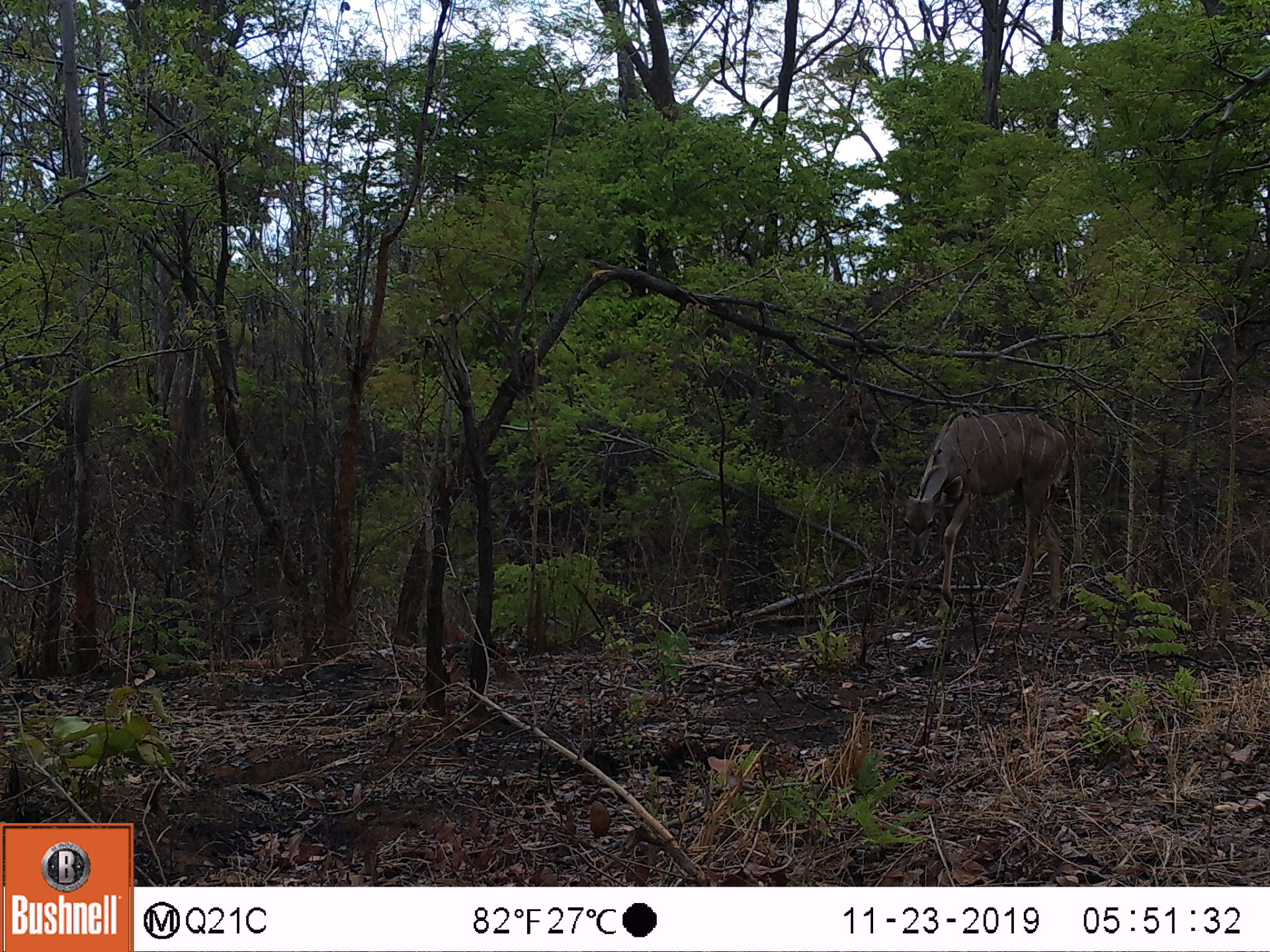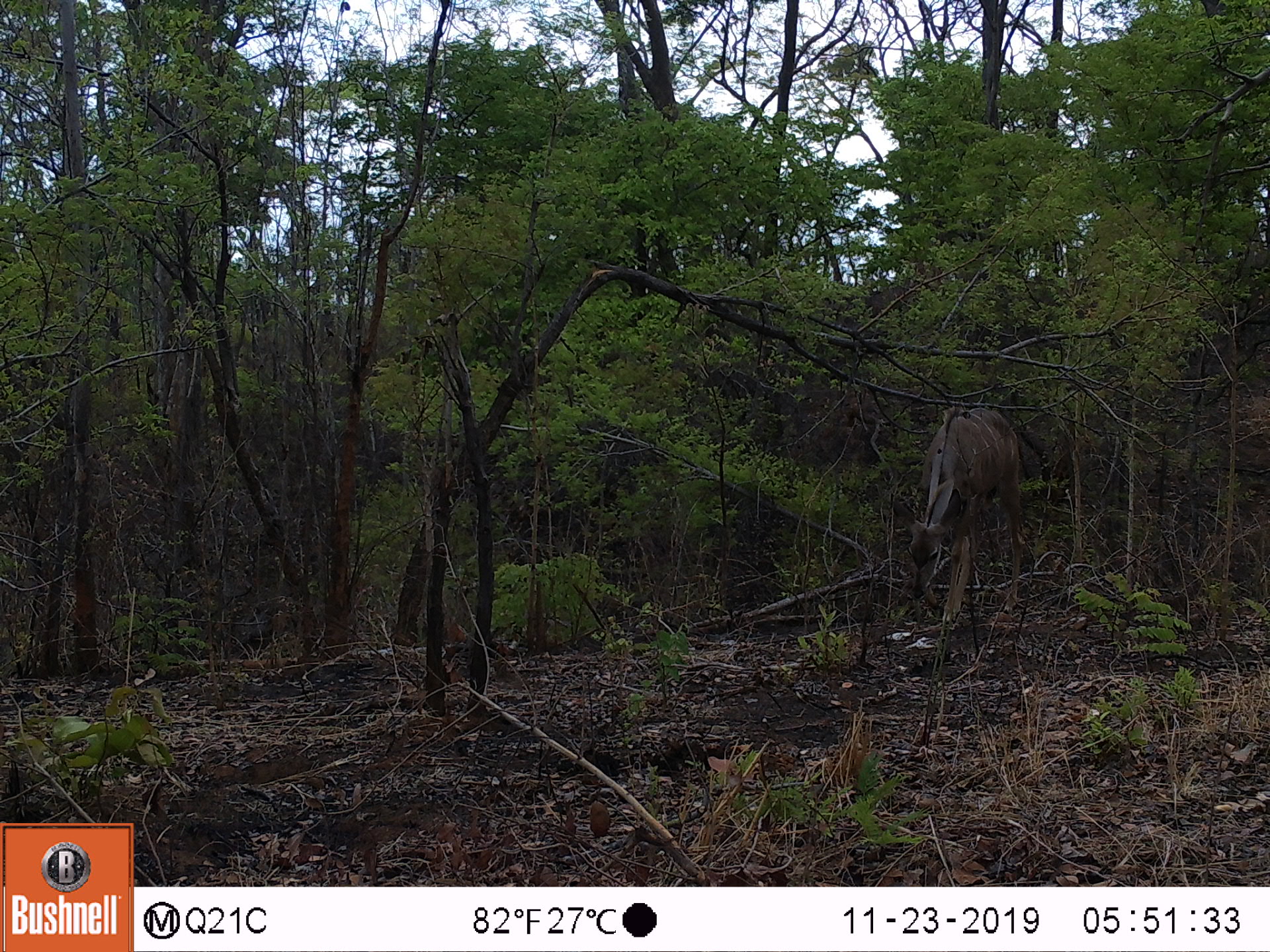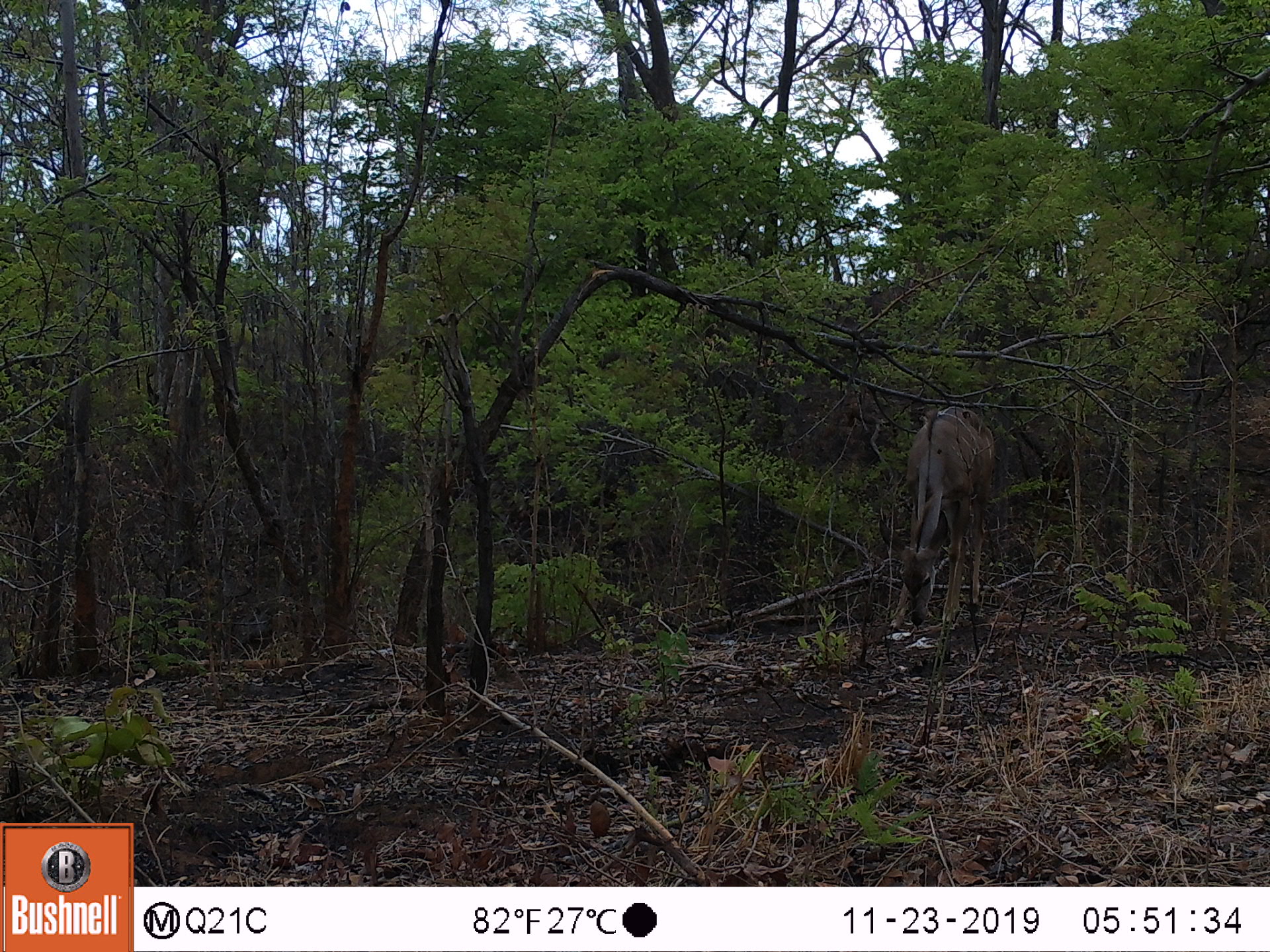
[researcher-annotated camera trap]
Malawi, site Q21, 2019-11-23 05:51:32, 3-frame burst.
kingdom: Animalia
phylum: Chordata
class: Mammalia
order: Artiodactyla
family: Bovidae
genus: Tragelaphus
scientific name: Tragelaphus strepsiceros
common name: greater kudu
Greater kudu (Tragelaphus strepsiceros), count 1.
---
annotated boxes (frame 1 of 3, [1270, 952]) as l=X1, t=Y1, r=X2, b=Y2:
greater kudu: l=877, t=399, r=1088, b=616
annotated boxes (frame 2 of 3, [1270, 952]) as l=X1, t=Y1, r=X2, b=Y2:
greater kudu: l=887, t=395, r=1037, b=634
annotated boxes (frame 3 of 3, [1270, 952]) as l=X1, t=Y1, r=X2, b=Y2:
greater kudu: l=872, t=390, r=1017, b=636